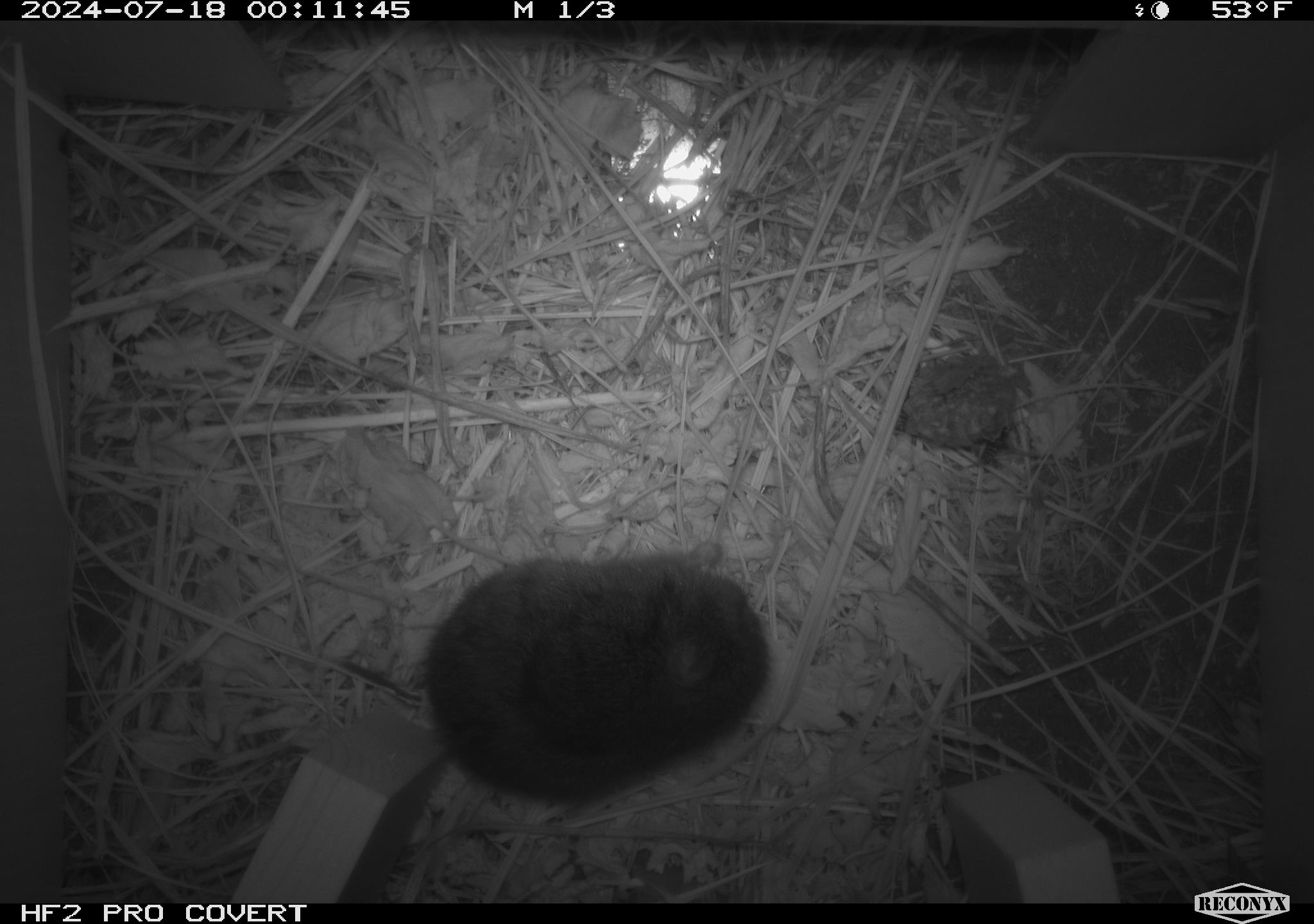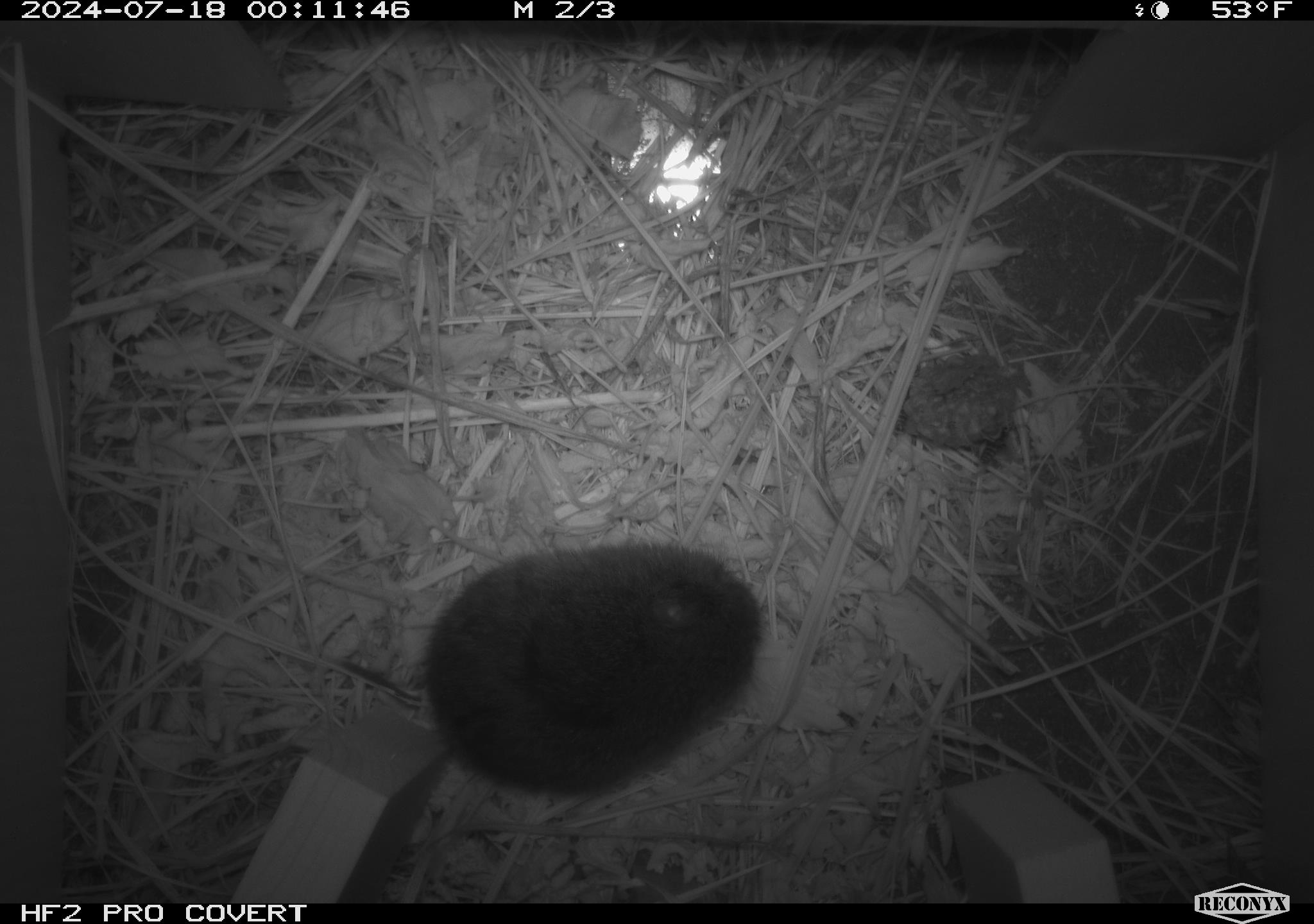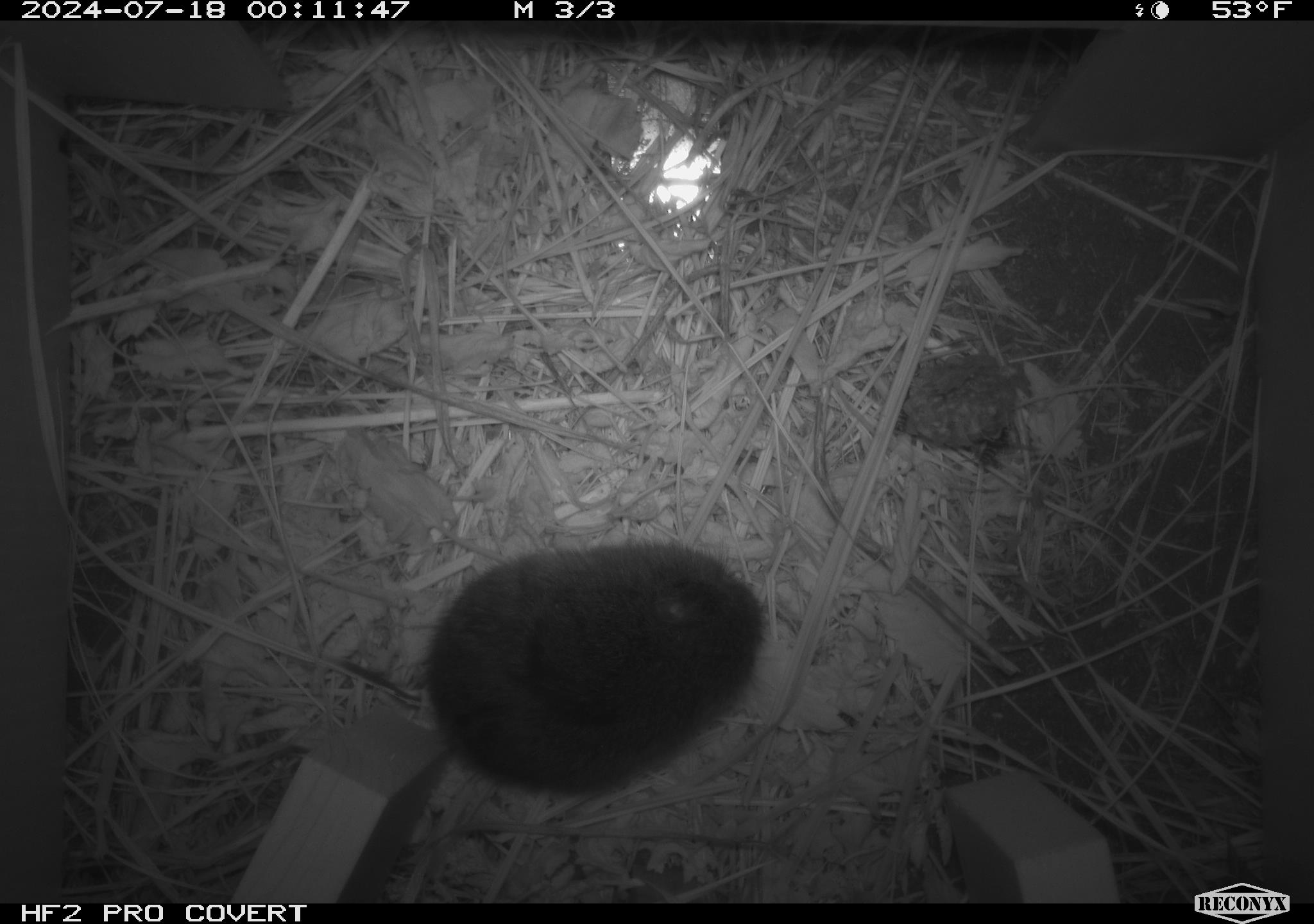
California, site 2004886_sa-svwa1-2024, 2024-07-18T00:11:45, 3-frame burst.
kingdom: Animalia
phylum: Arthropoda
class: Insecta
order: Hymenoptera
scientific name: Hymenoptera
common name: ants, bees, wasps, and sawflies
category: hymenoptera order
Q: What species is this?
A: Hymenoptera order (ants, bees, wasps, and sawflies) (Hymenoptera).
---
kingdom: Animalia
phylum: Chordata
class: Mammalia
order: Rodentia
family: Cricetidae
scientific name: Arvicolinae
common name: voles, lemmings, and muskrats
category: arvicolinae subfamily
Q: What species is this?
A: Arvicolinae subfamily (voles, lemmings, and muskrats) (Arvicolinae).